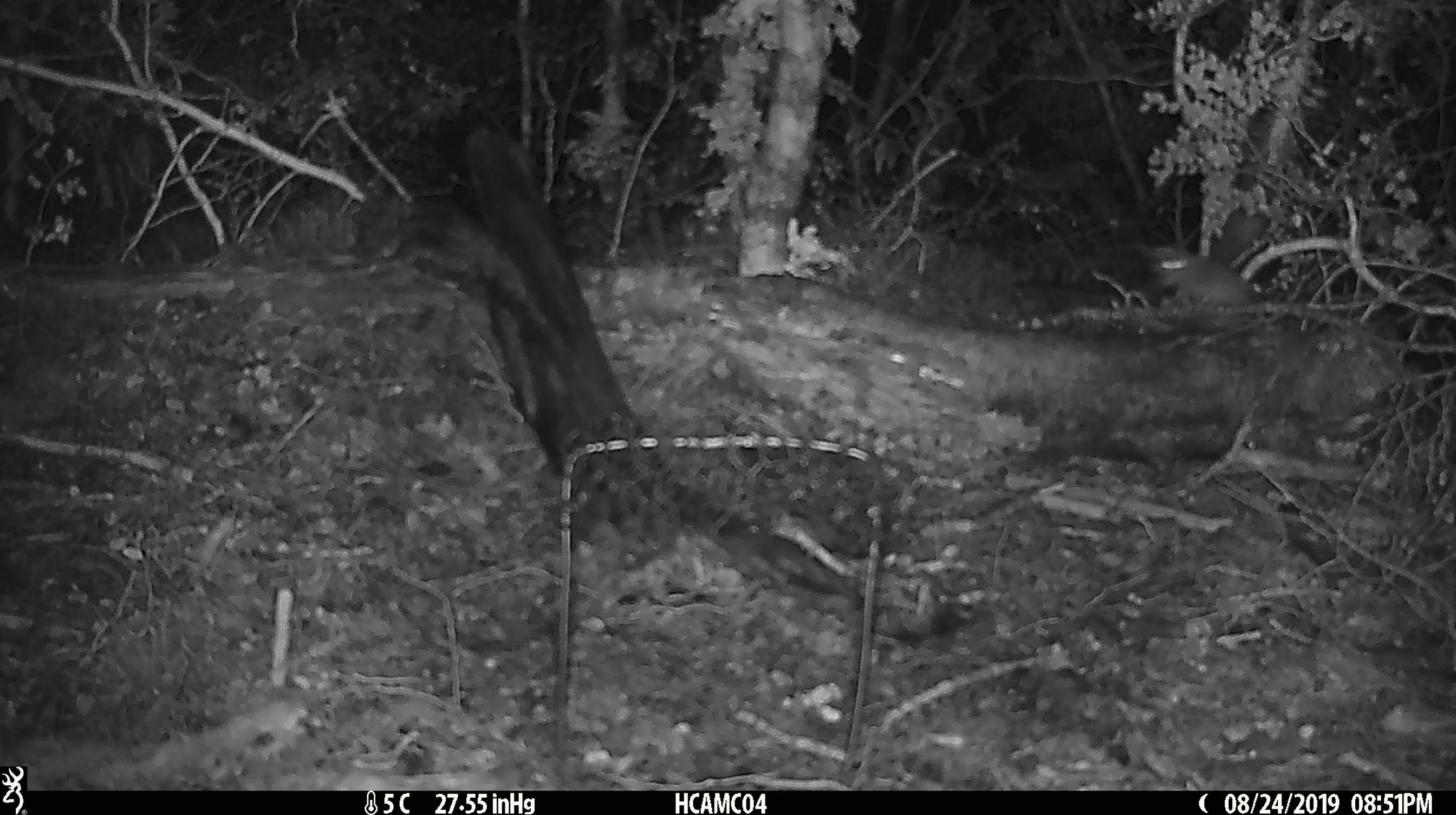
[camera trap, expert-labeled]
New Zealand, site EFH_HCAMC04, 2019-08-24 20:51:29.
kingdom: Animalia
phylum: Chordata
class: Mammalia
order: Rodentia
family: Muridae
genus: Mus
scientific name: Mus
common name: mouse